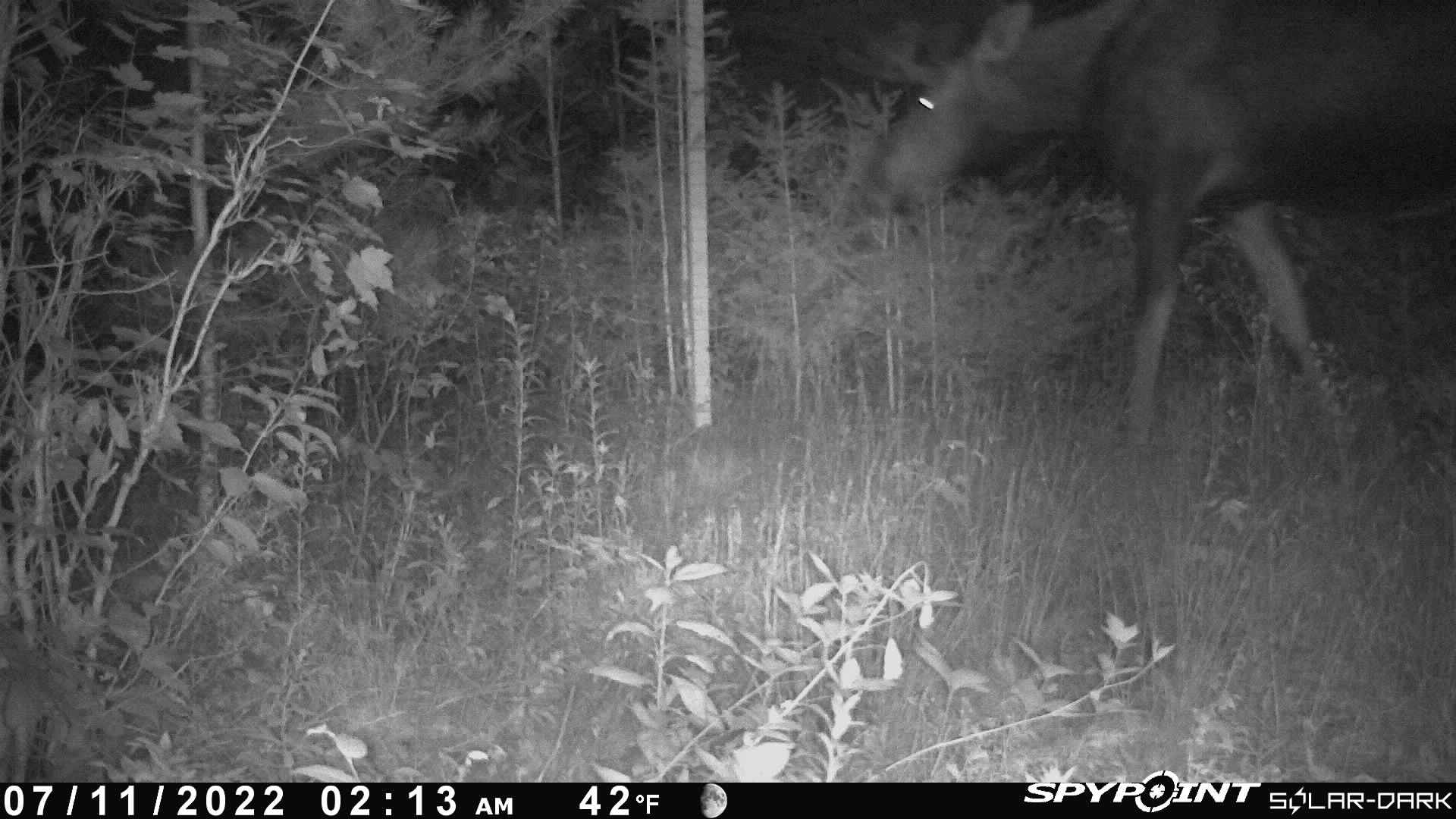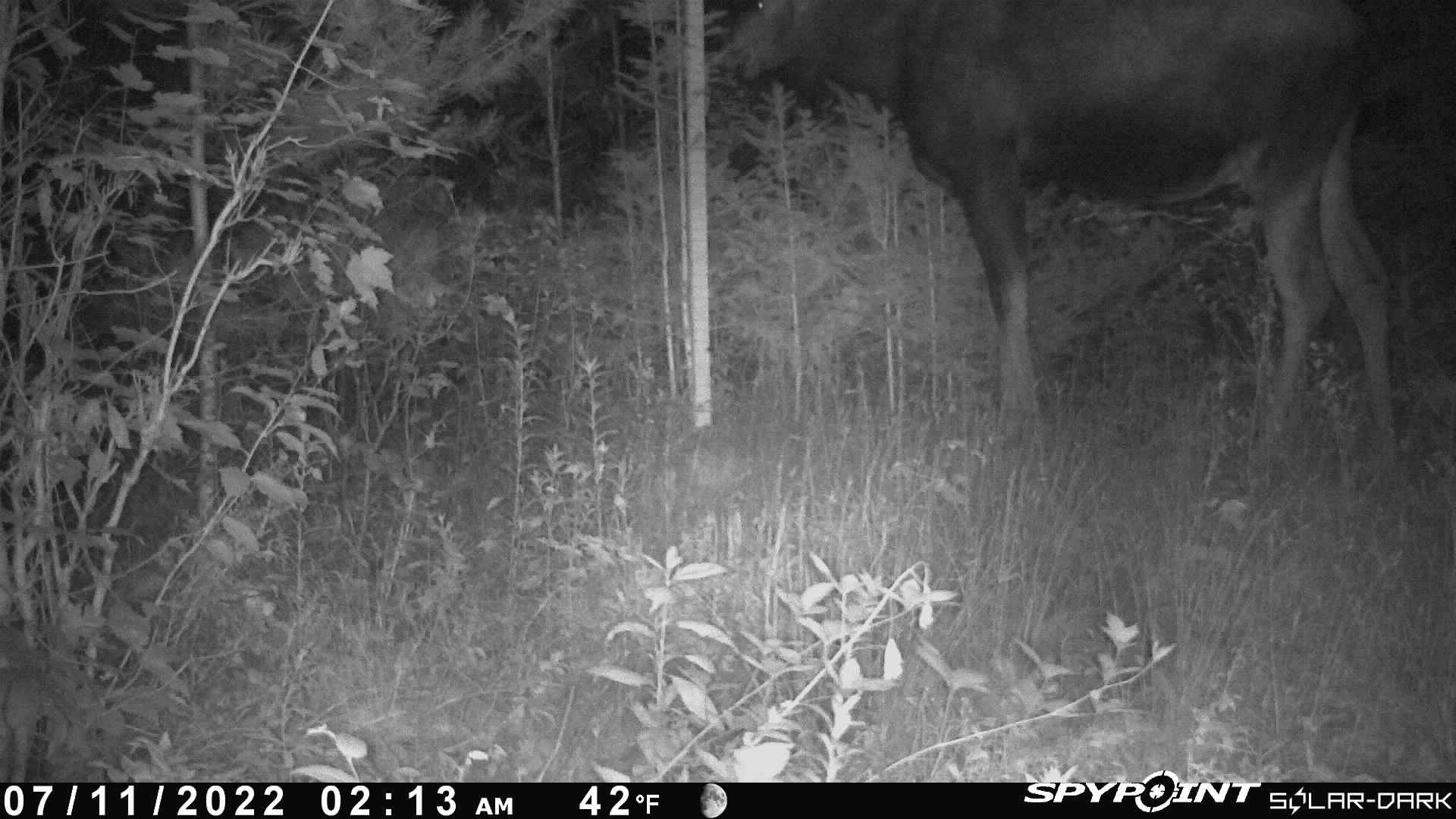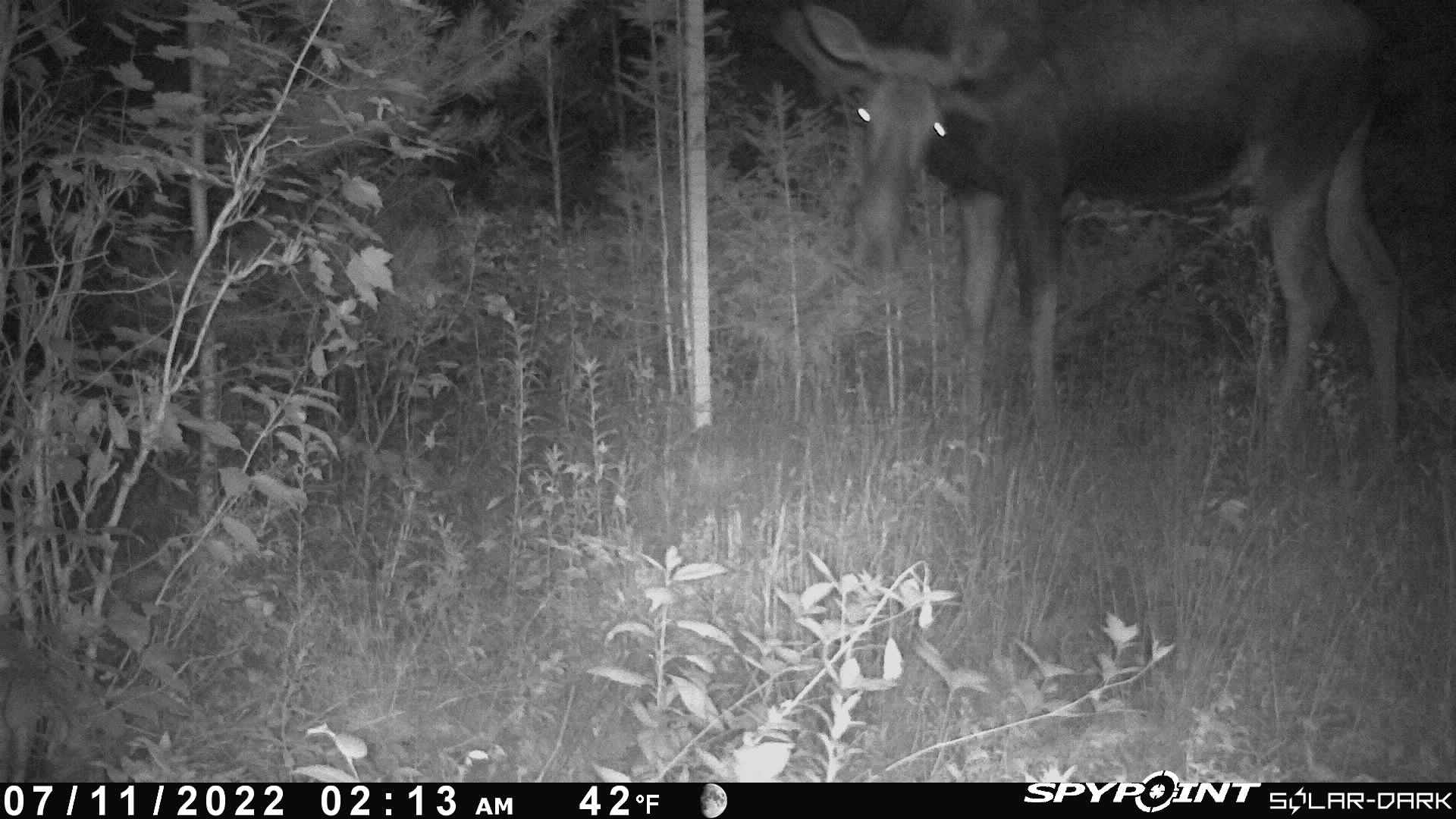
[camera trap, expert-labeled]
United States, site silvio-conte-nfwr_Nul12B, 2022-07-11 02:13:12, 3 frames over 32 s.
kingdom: Animalia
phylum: Chordata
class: Mammalia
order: Artiodactyla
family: Cervidae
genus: Alces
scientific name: Alces alces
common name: moose